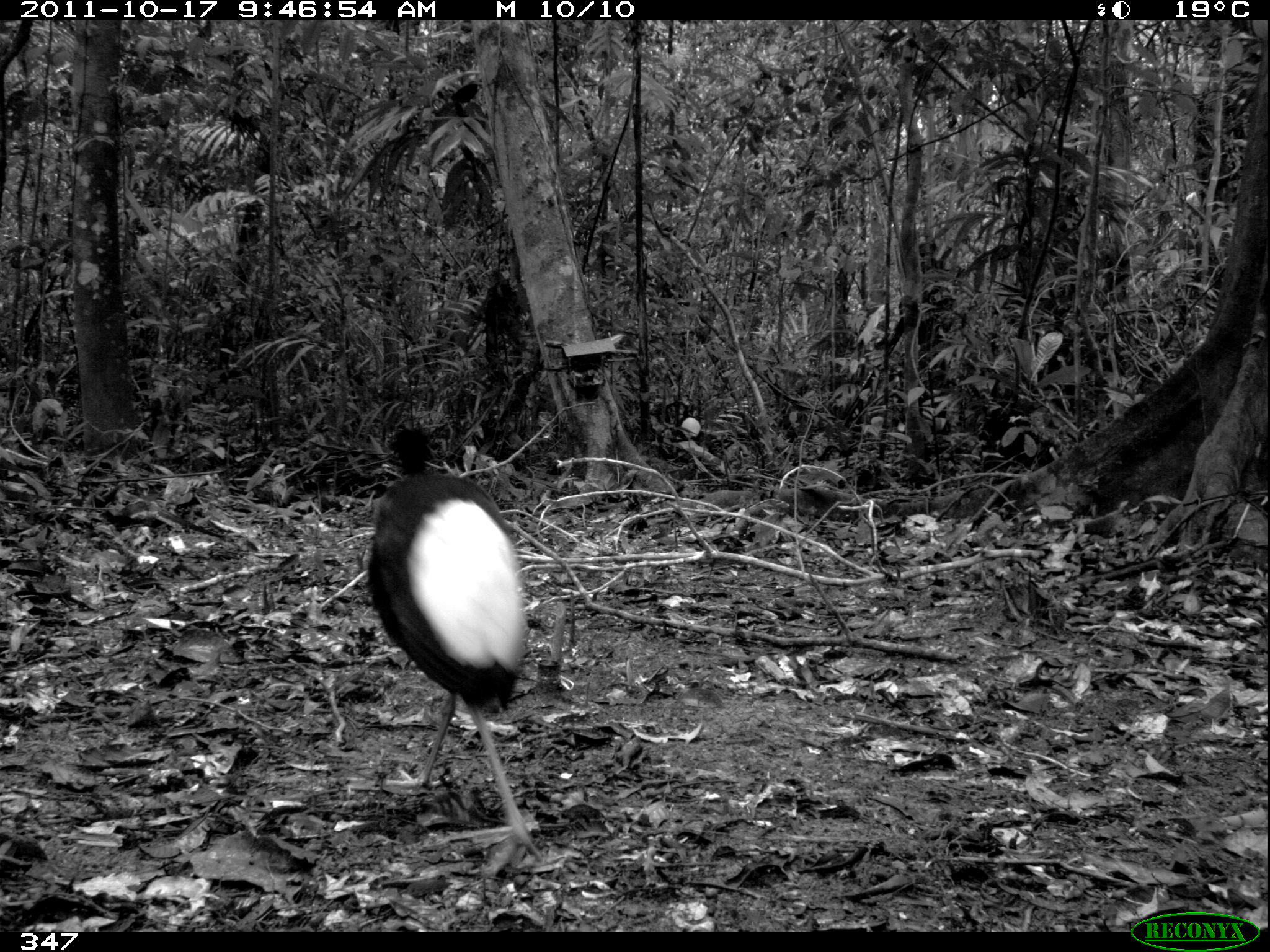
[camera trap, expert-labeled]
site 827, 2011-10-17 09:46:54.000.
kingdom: Animalia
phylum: Chordata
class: Aves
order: Gruiformes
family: Psophiidae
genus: Psophia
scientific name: Psophia leucoptera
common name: pale-winged trumpeter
Psophia leucoptera (pale-winged trumpeter).